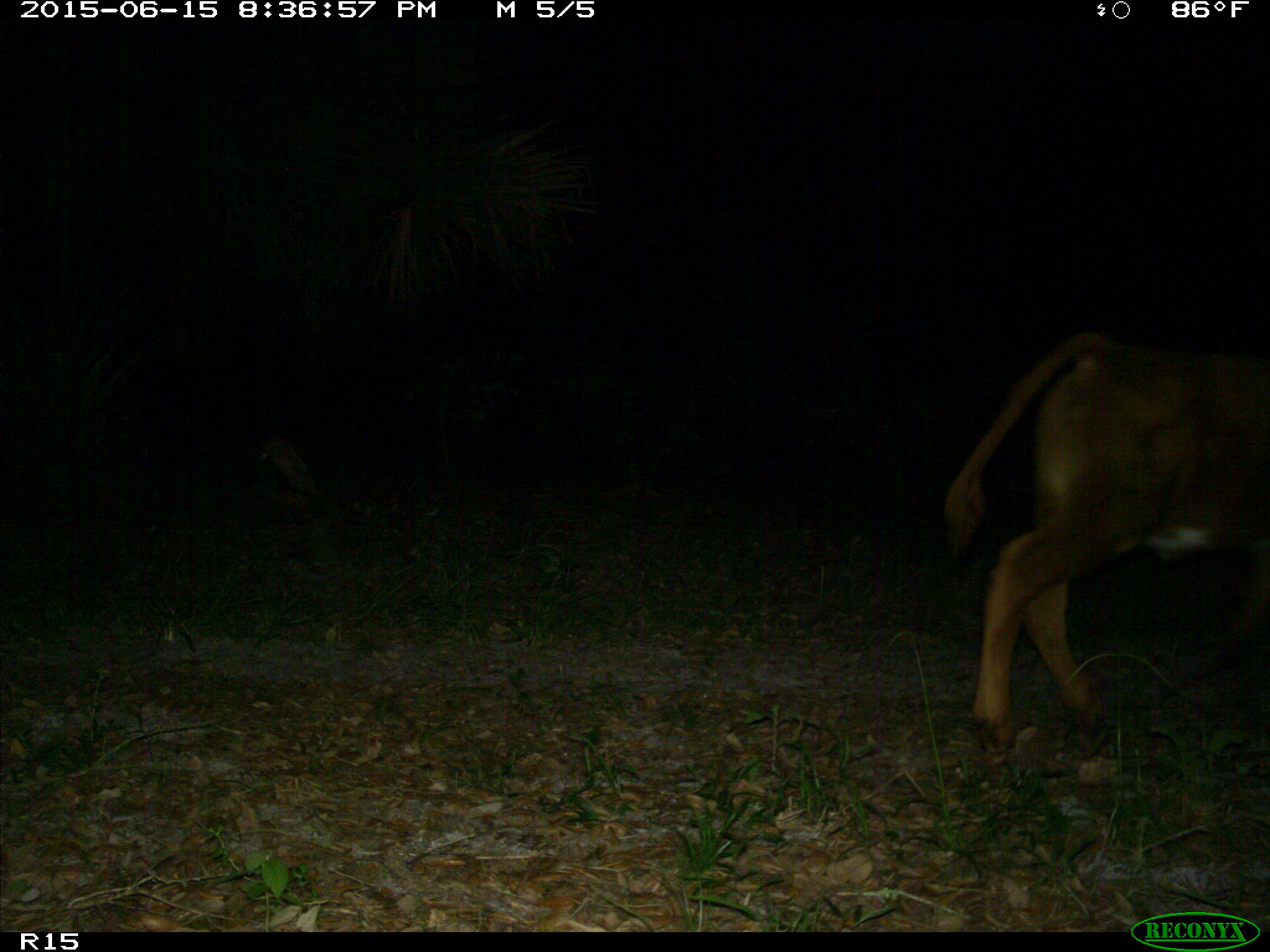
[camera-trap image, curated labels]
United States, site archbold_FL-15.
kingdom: Animalia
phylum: Chordata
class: Mammalia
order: Artiodactyla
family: Bovidae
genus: Bos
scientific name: Bos taurus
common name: domestic cow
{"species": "Bos taurus (domestic cow)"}